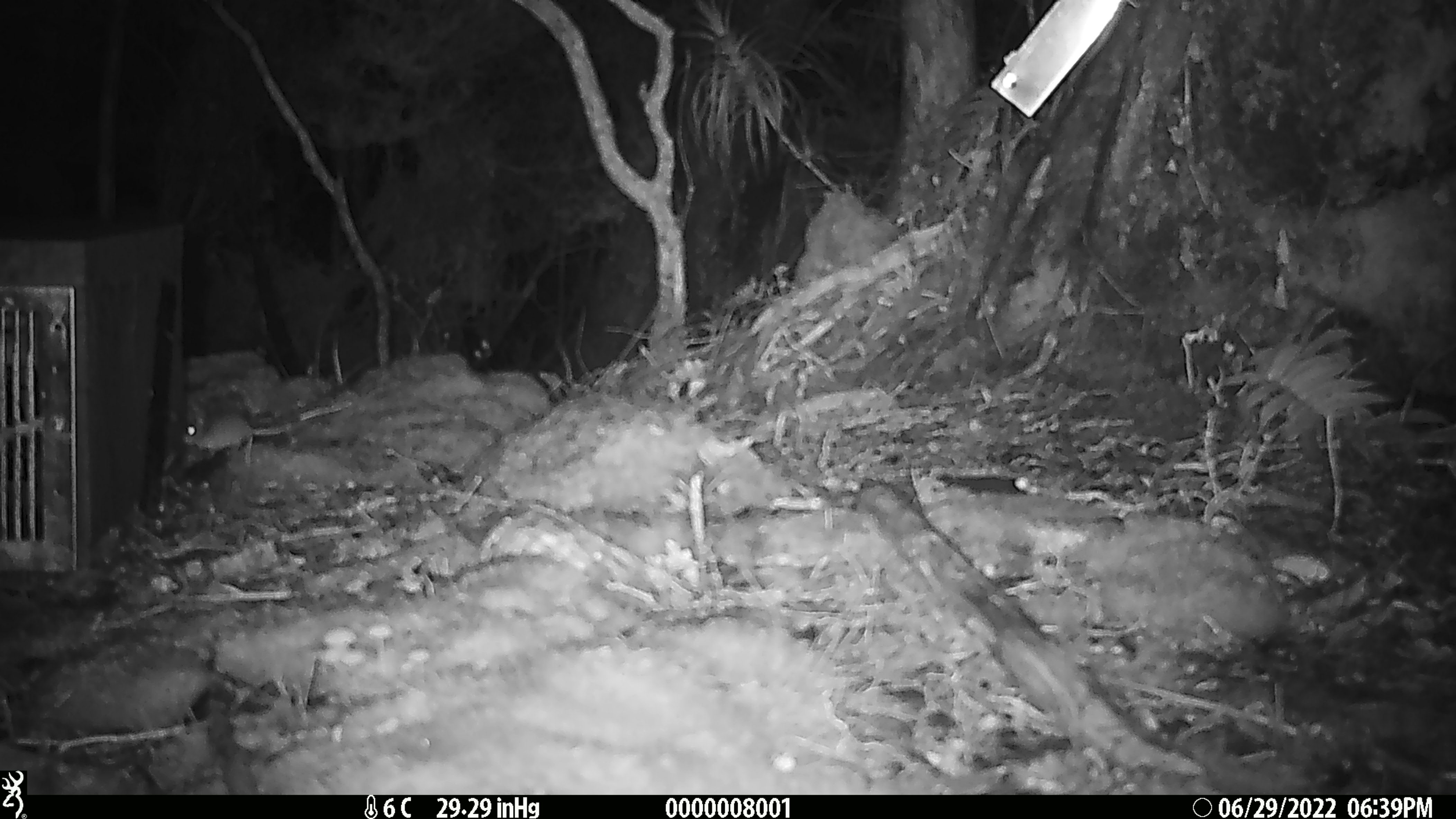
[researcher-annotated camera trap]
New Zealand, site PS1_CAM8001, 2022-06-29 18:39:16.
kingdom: Animalia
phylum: Chordata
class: Mammalia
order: Rodentia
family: Muridae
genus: Mus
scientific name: Mus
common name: mouse